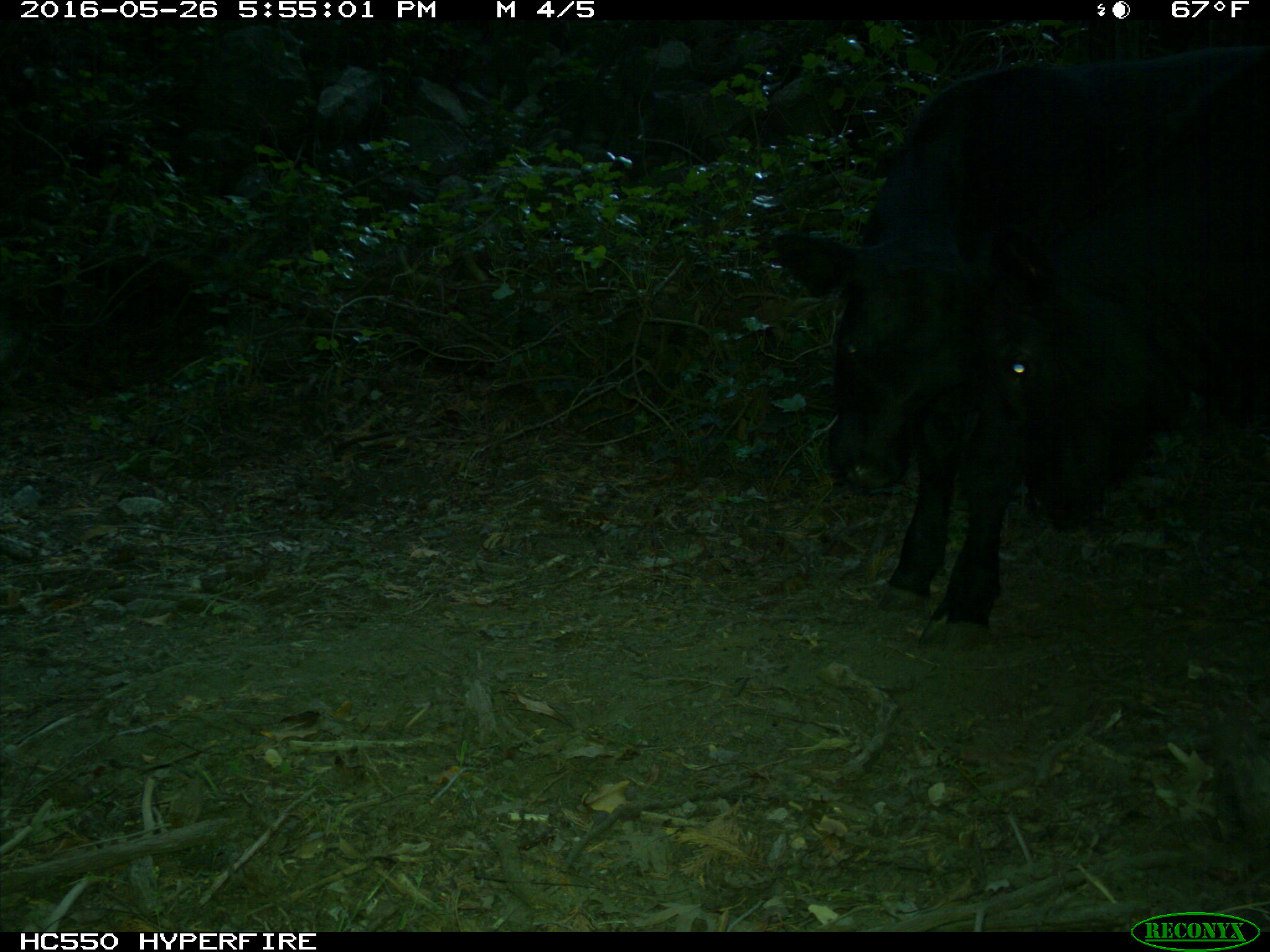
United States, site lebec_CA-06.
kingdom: Animalia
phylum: Chordata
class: Mammalia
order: Artiodactyla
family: Bovidae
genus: Bos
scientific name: Bos taurus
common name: domestic cow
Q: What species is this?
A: Bos taurus (domestic cow).